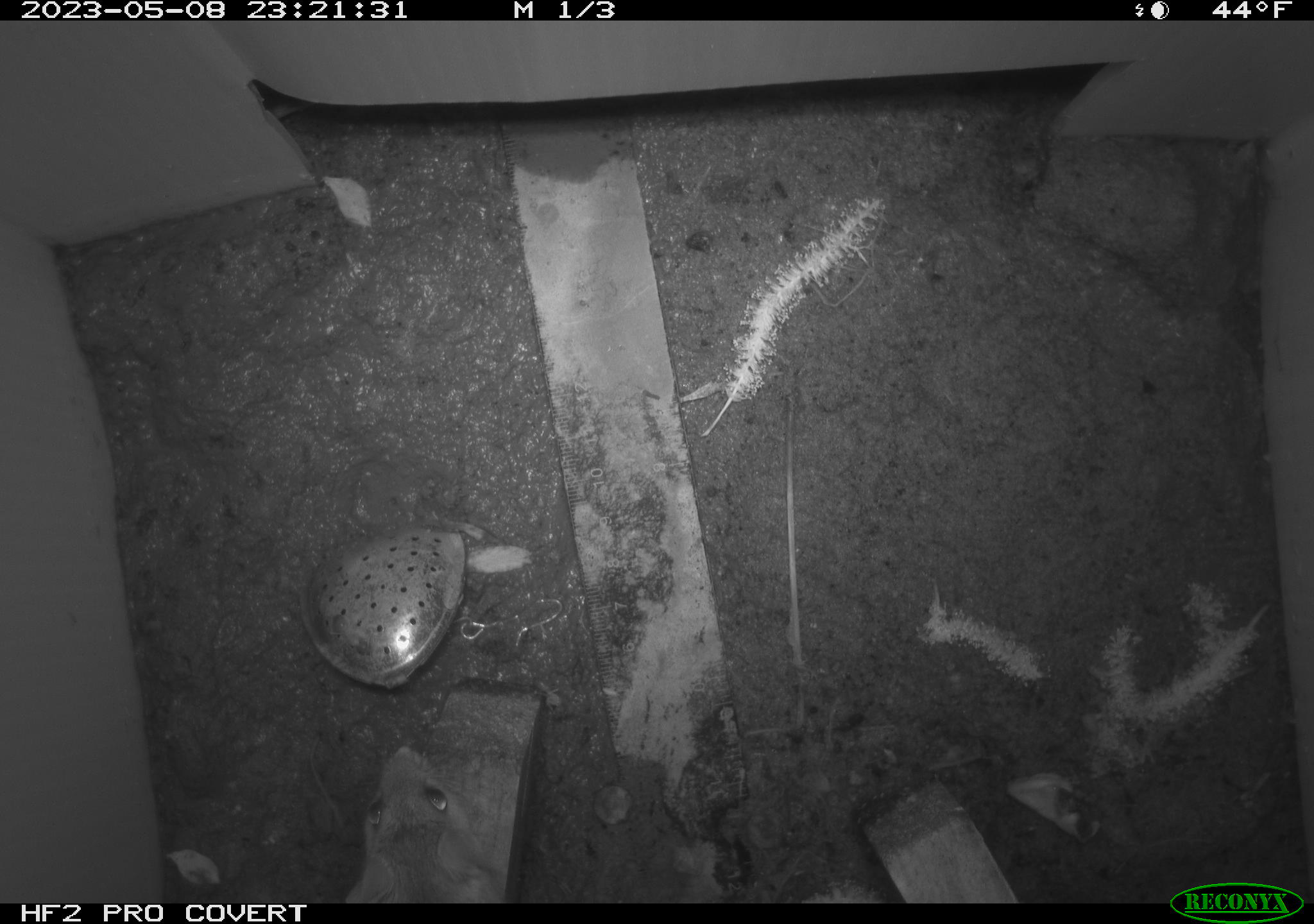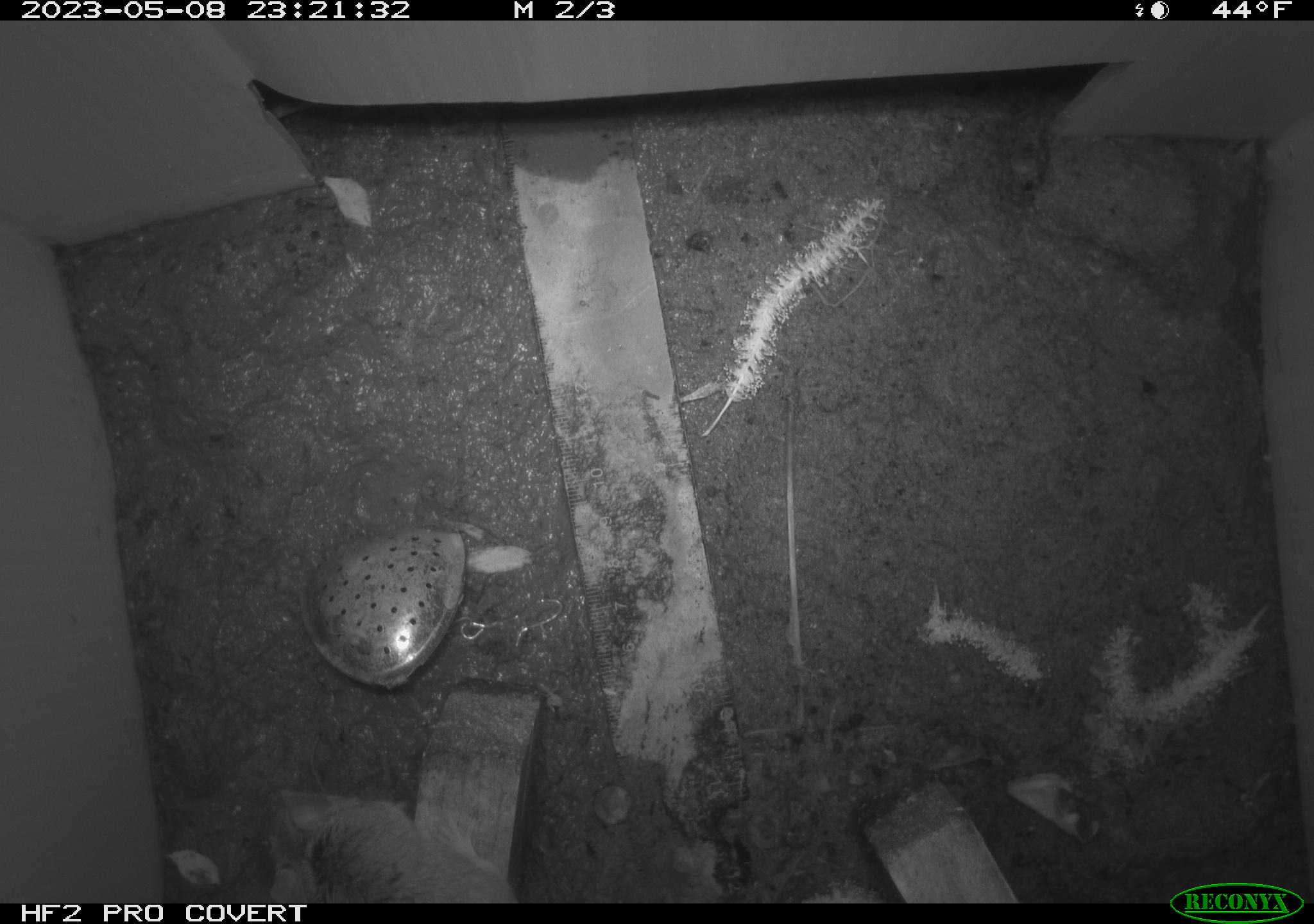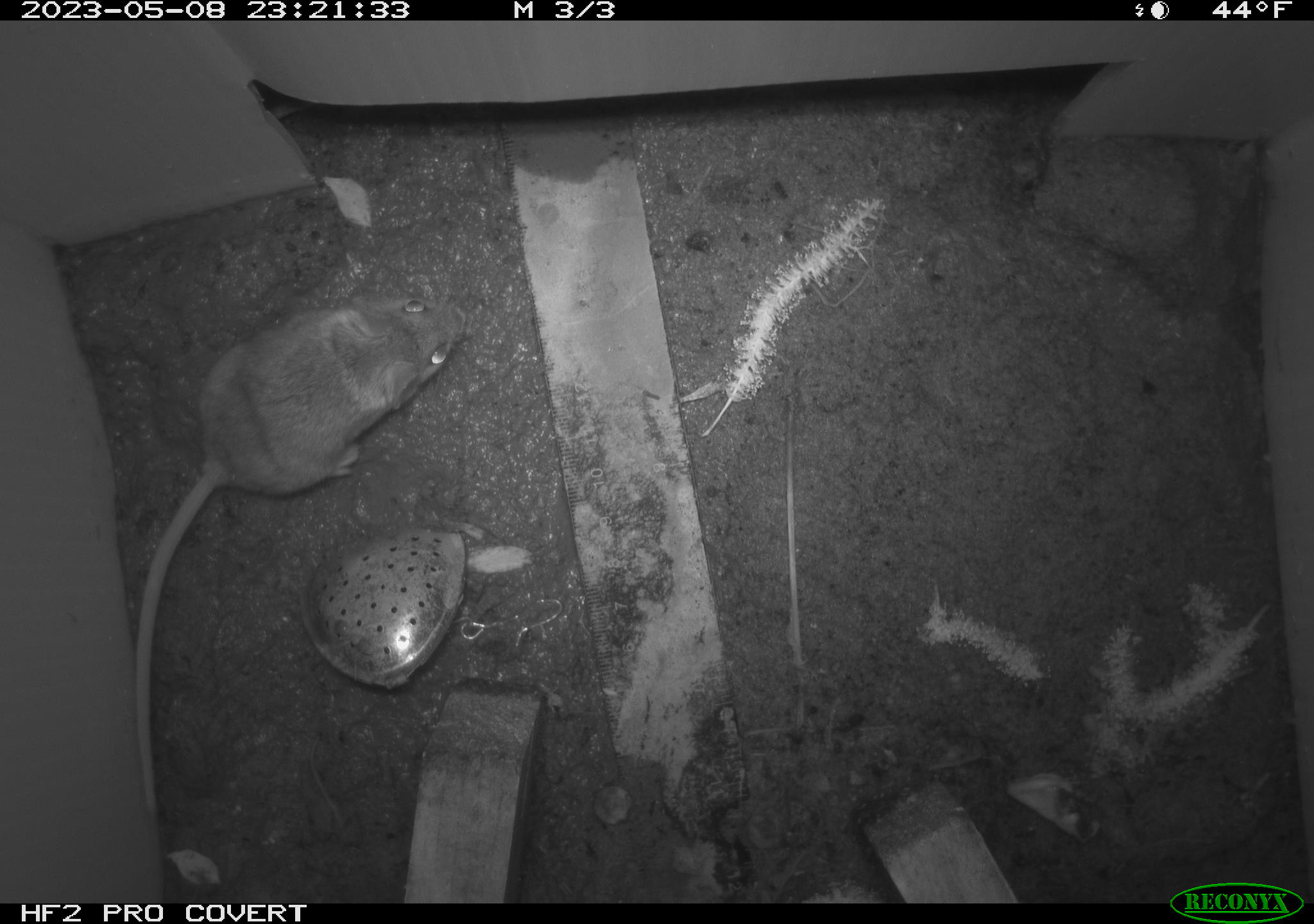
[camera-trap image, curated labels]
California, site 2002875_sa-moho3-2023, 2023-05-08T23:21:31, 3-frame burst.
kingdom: Animalia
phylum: Chordata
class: Mammalia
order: Rodentia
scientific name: Rodentia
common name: mouse species